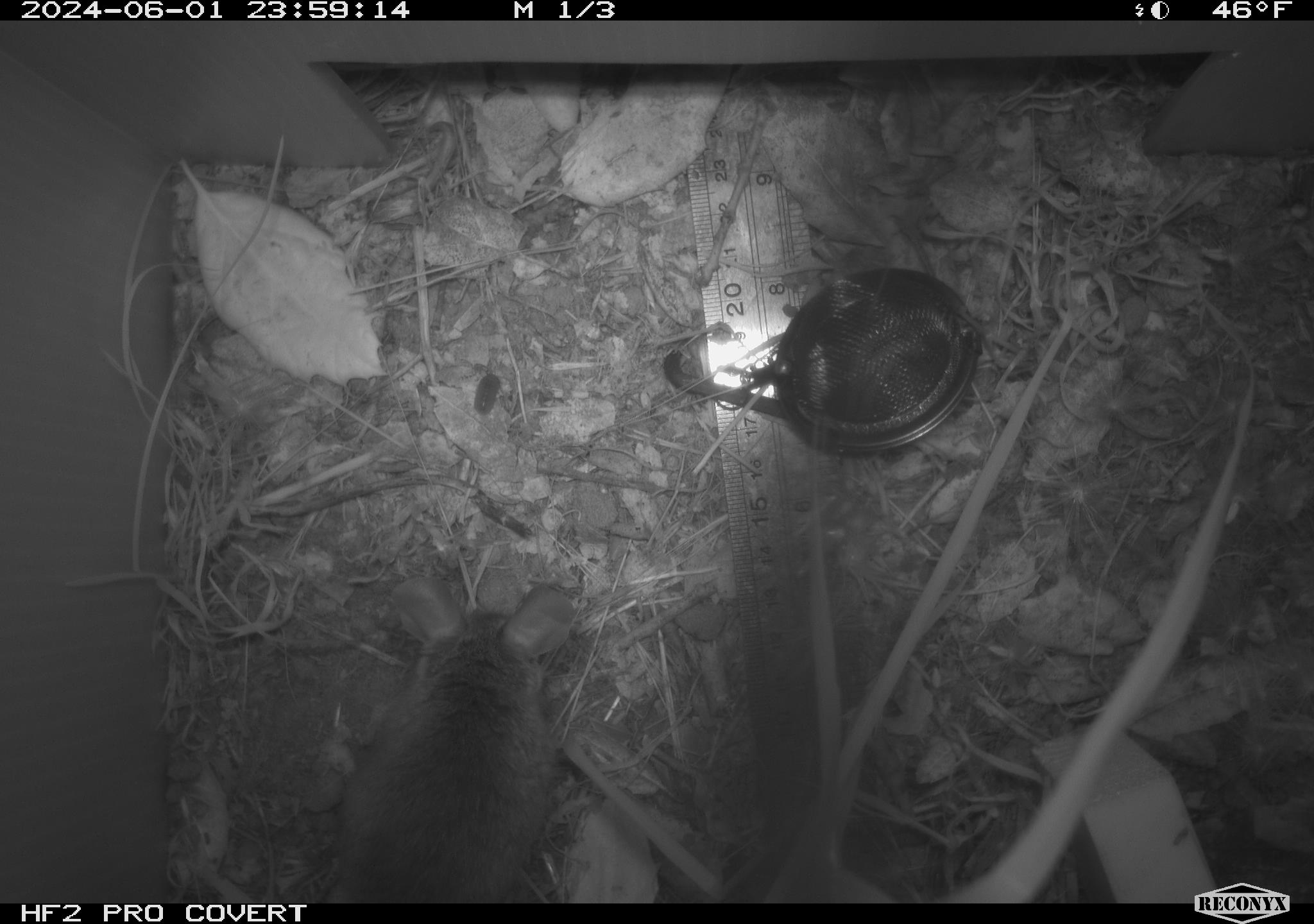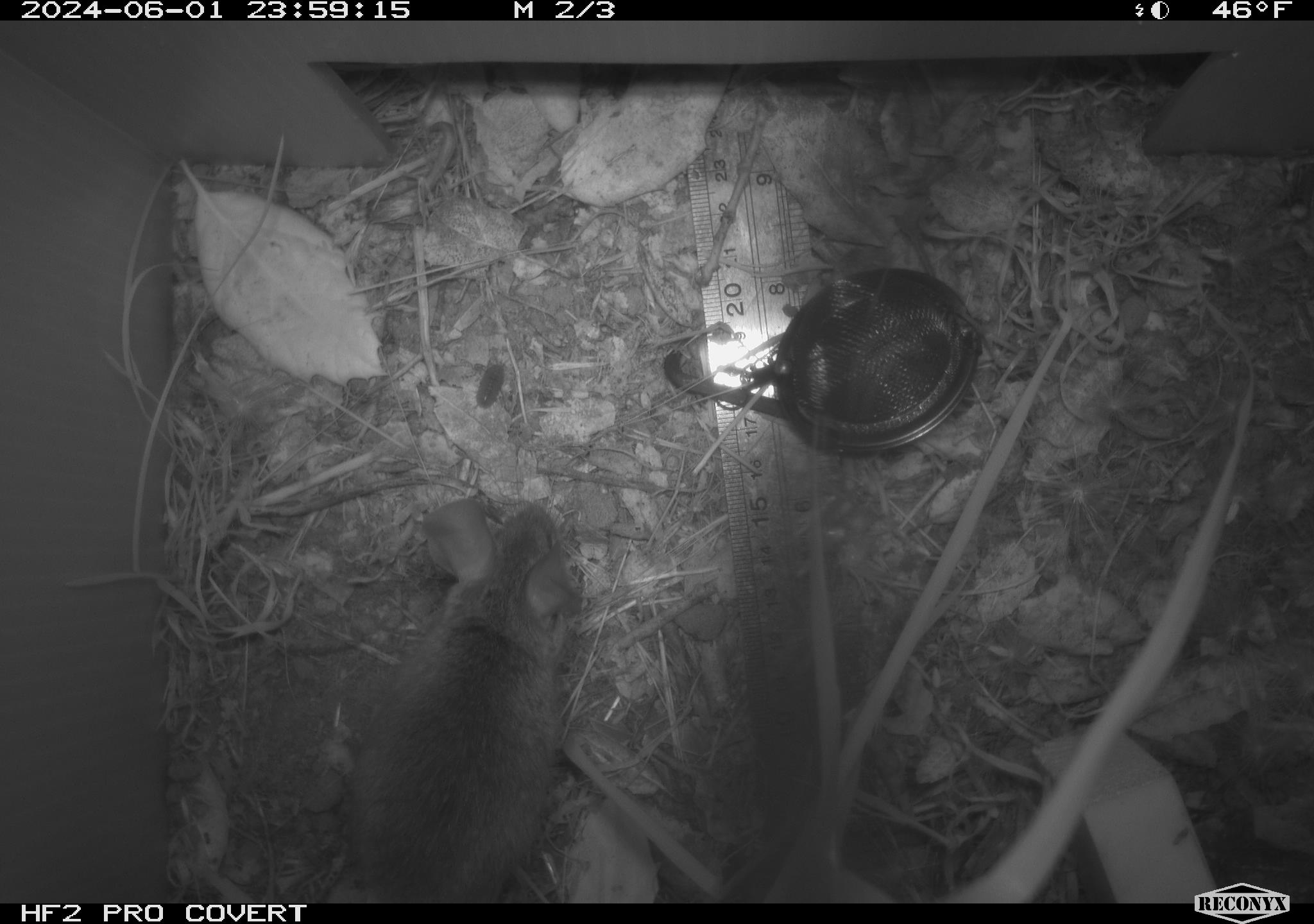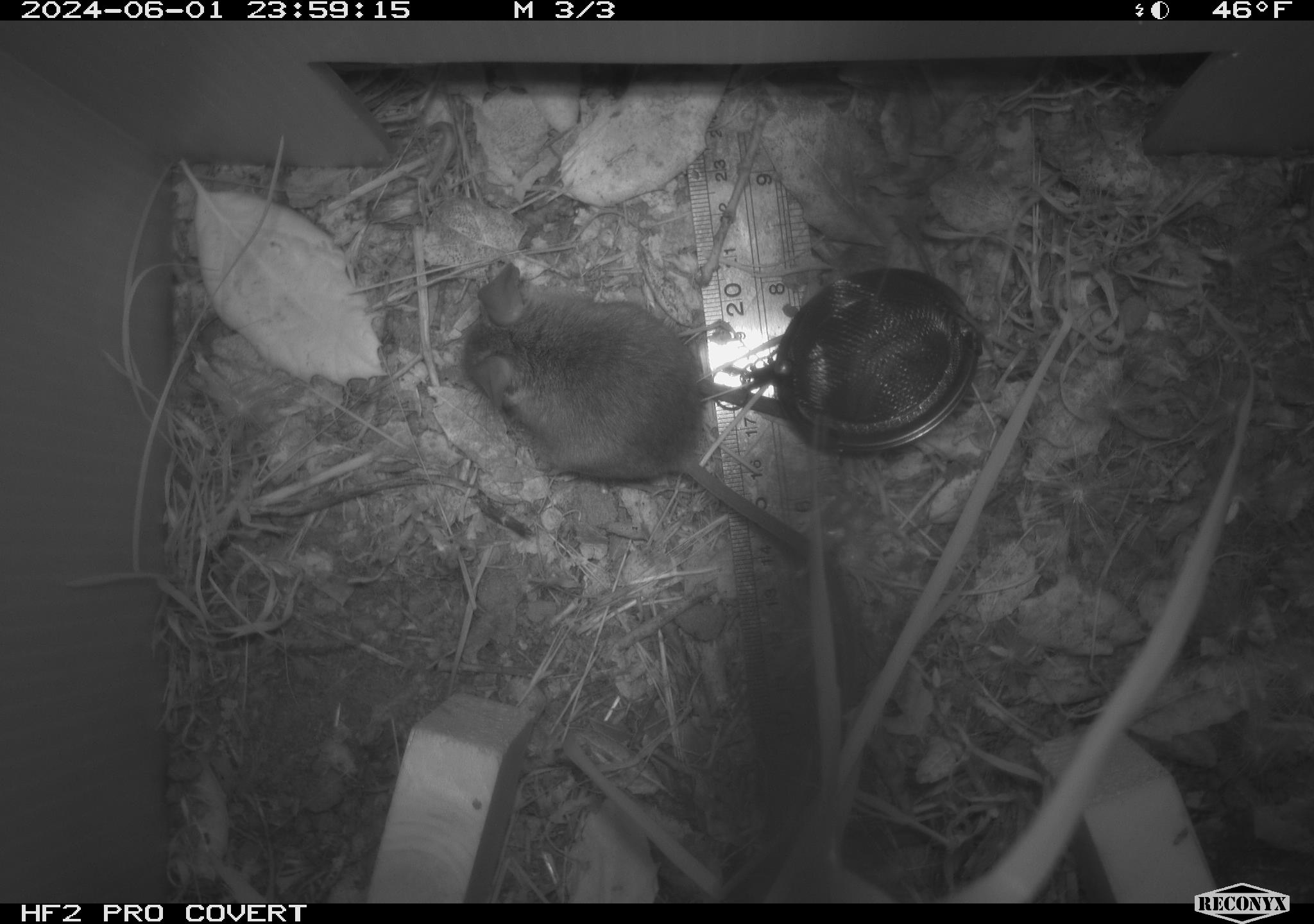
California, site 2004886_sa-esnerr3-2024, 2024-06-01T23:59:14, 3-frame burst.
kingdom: Animalia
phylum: Chordata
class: Mammalia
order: Rodentia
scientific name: Rodentia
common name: rodent